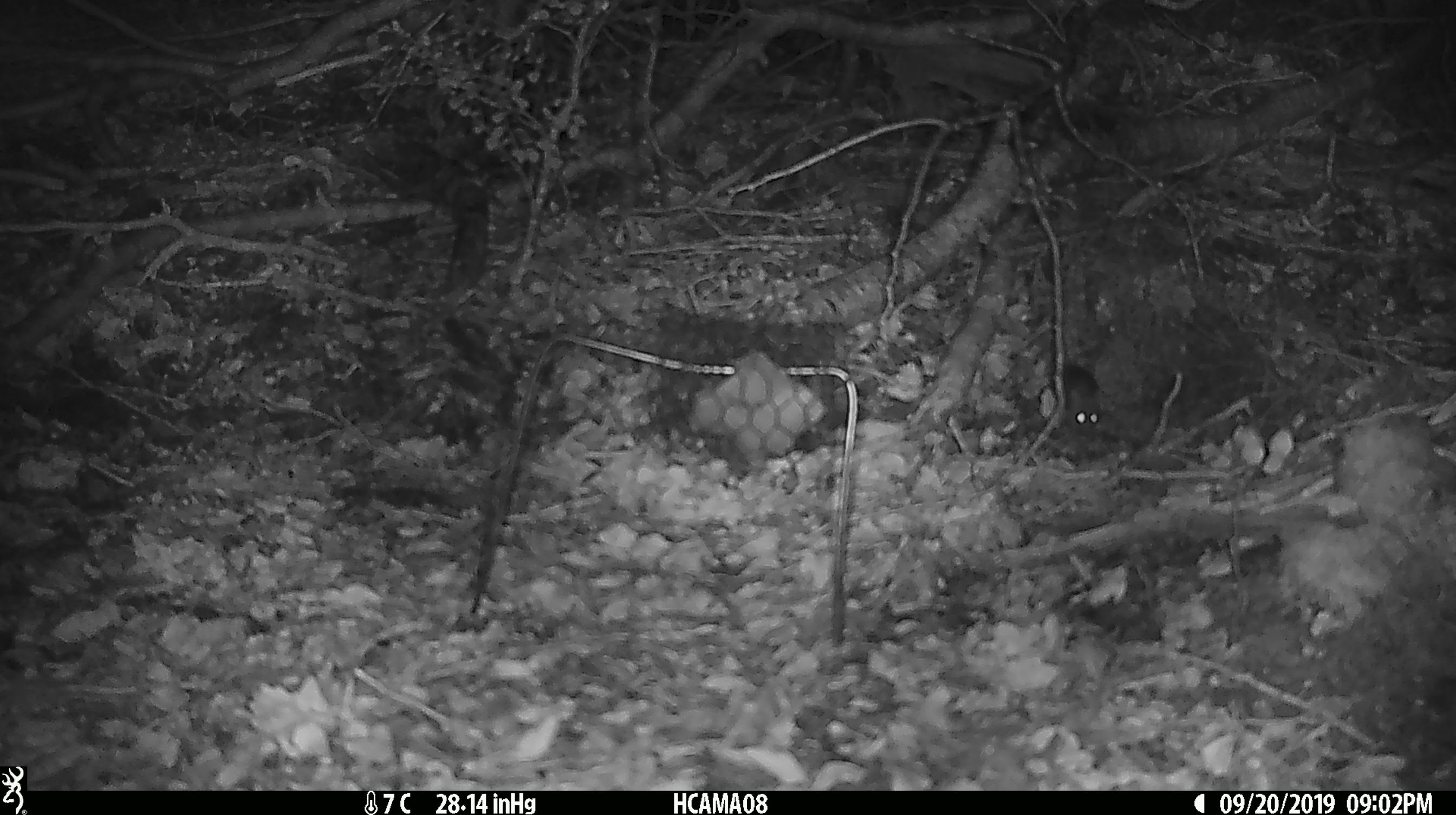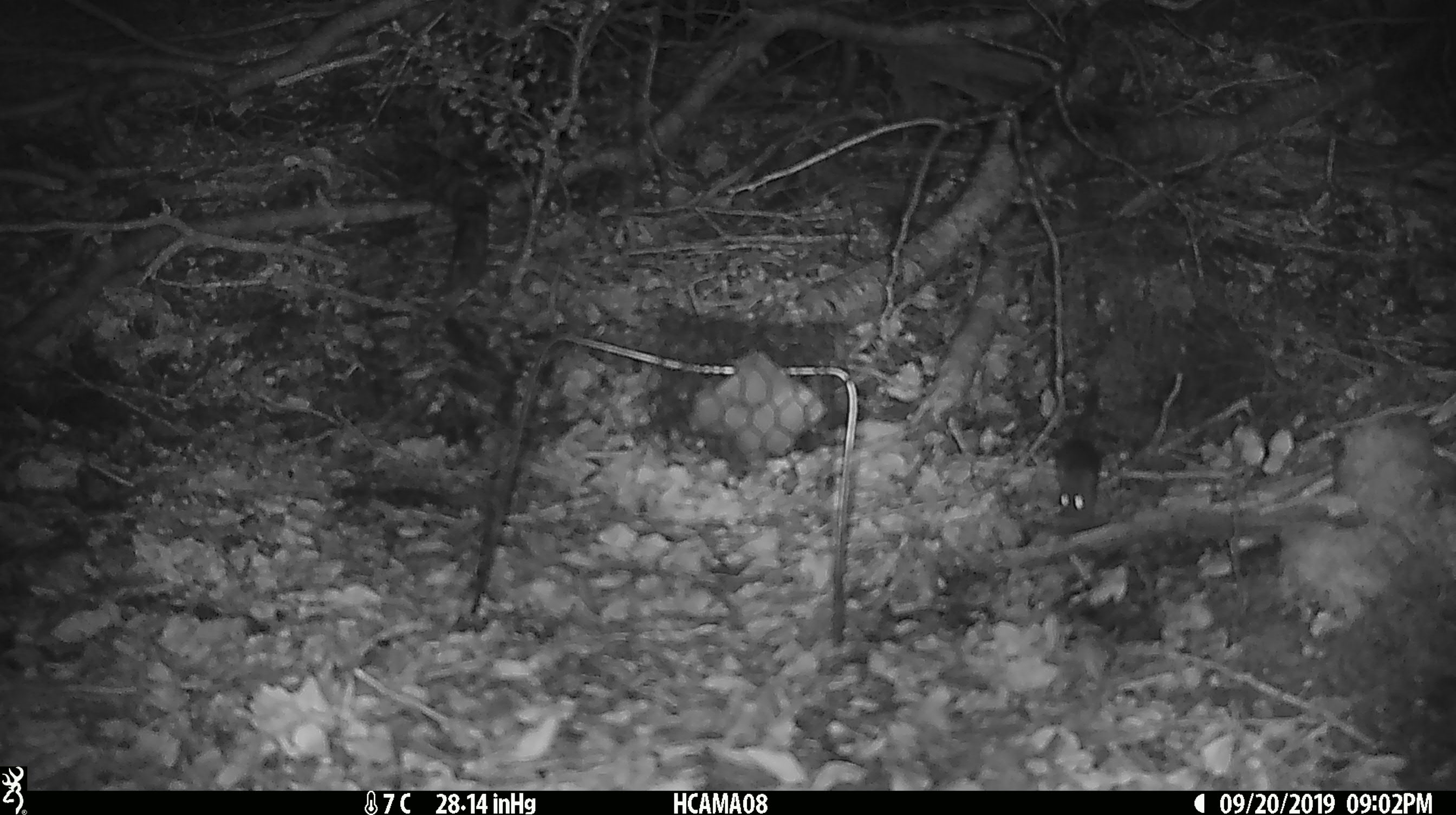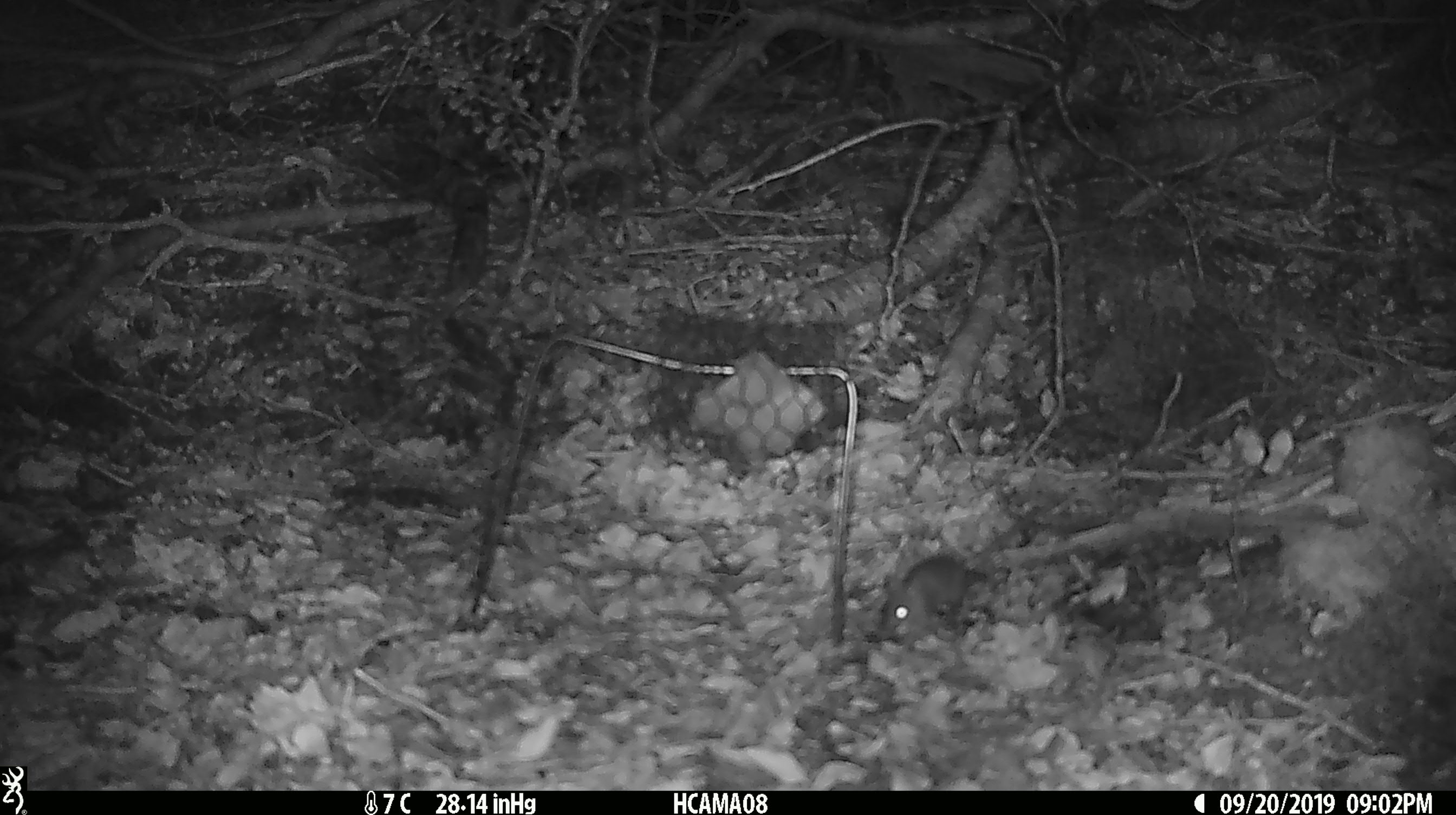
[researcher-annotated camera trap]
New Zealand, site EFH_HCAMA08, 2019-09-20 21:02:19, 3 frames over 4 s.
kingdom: Animalia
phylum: Chordata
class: Mammalia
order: Rodentia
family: Muridae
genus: Mus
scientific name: Mus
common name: mouse